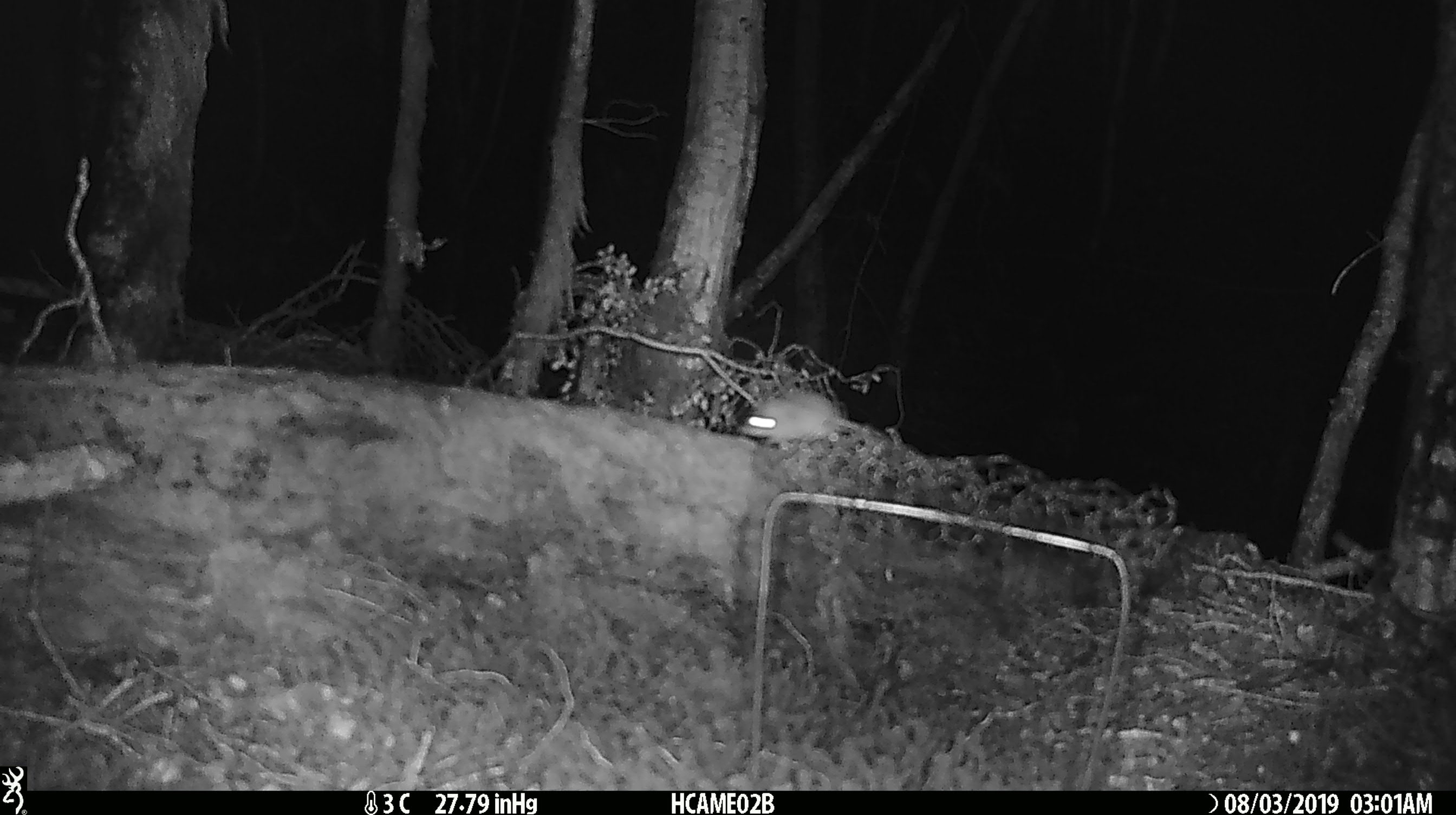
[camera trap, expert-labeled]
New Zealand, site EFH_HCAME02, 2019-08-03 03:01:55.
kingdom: Animalia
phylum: Chordata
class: Mammalia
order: Rodentia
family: Muridae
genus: Mus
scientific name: Mus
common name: mouse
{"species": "mouse (Mus)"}